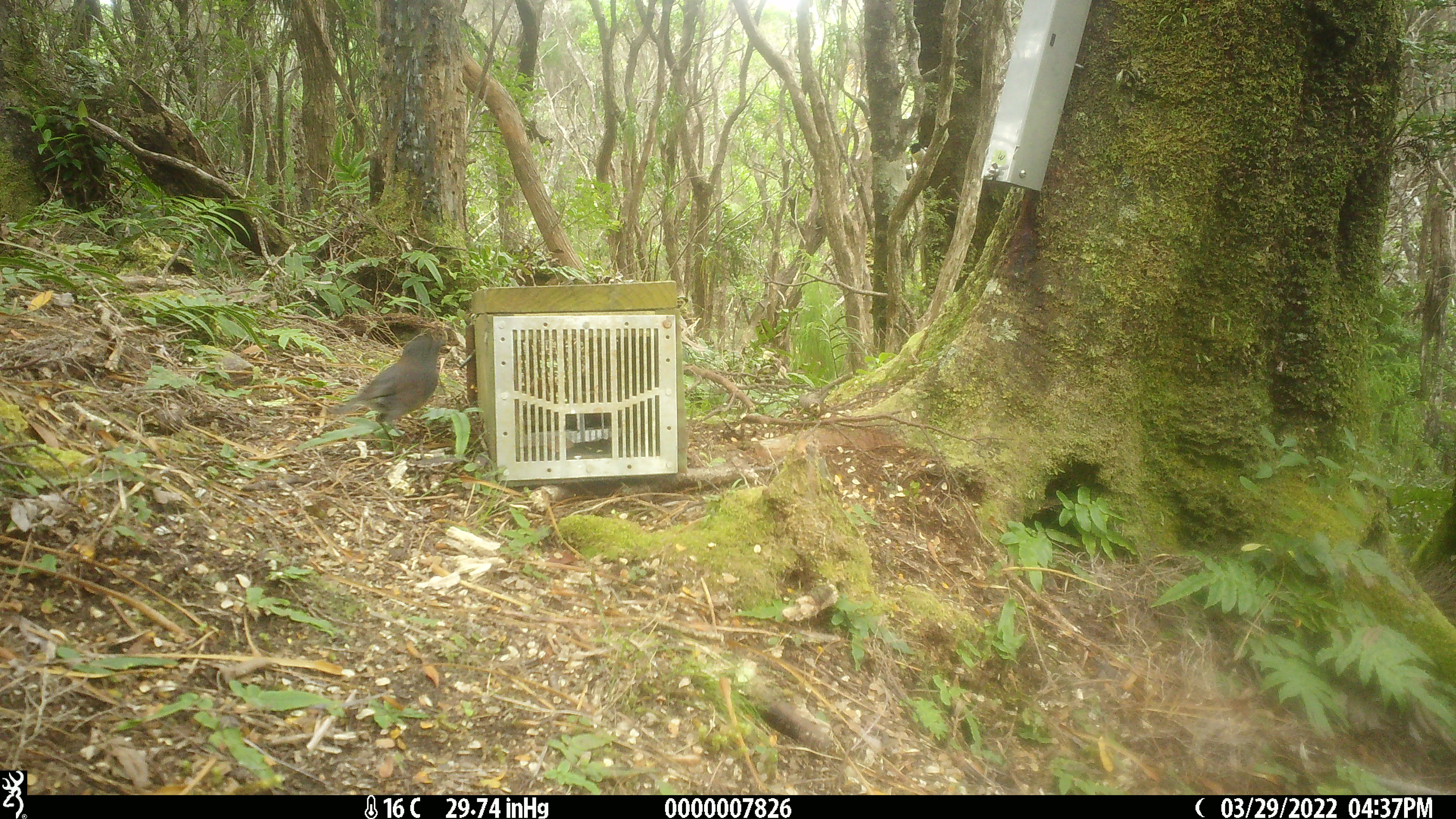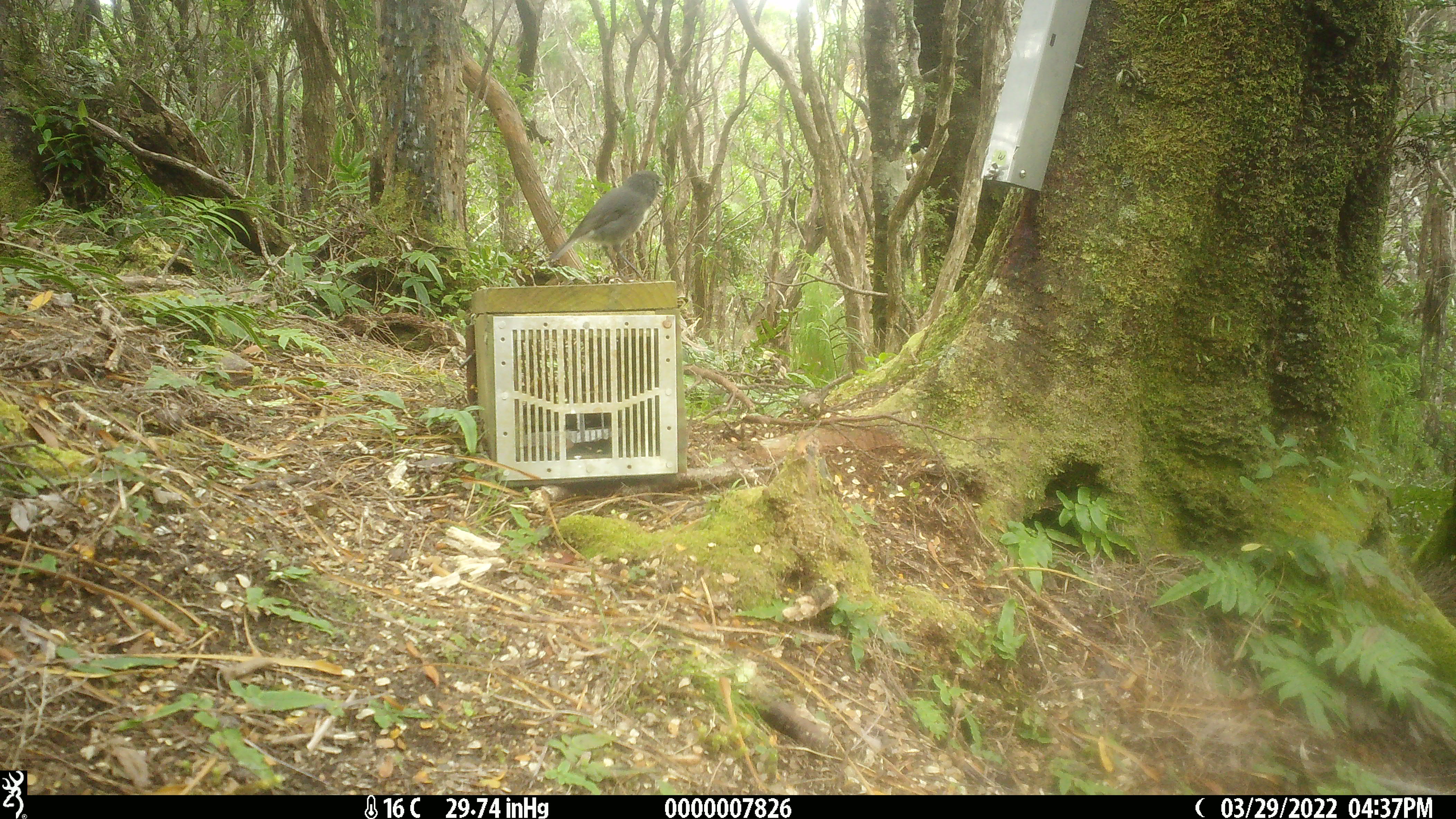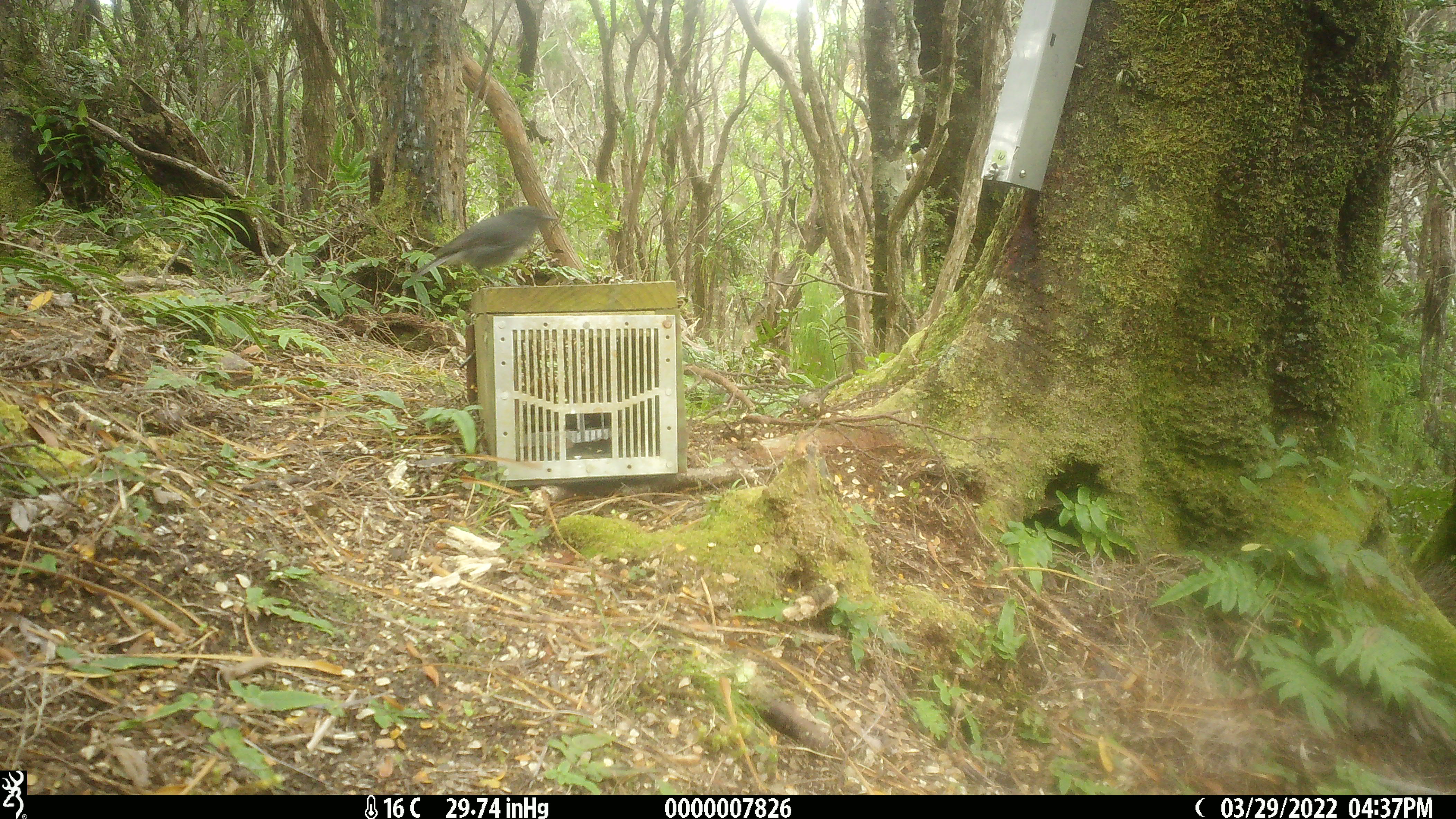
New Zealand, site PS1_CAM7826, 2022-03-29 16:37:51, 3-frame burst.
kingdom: Animalia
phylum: Chordata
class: Aves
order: Passeriformes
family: Petroicidae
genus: Petroica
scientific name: Petroica australis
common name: new zealand robin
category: robin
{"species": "robin (new zealand robin) (Petroica australis)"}